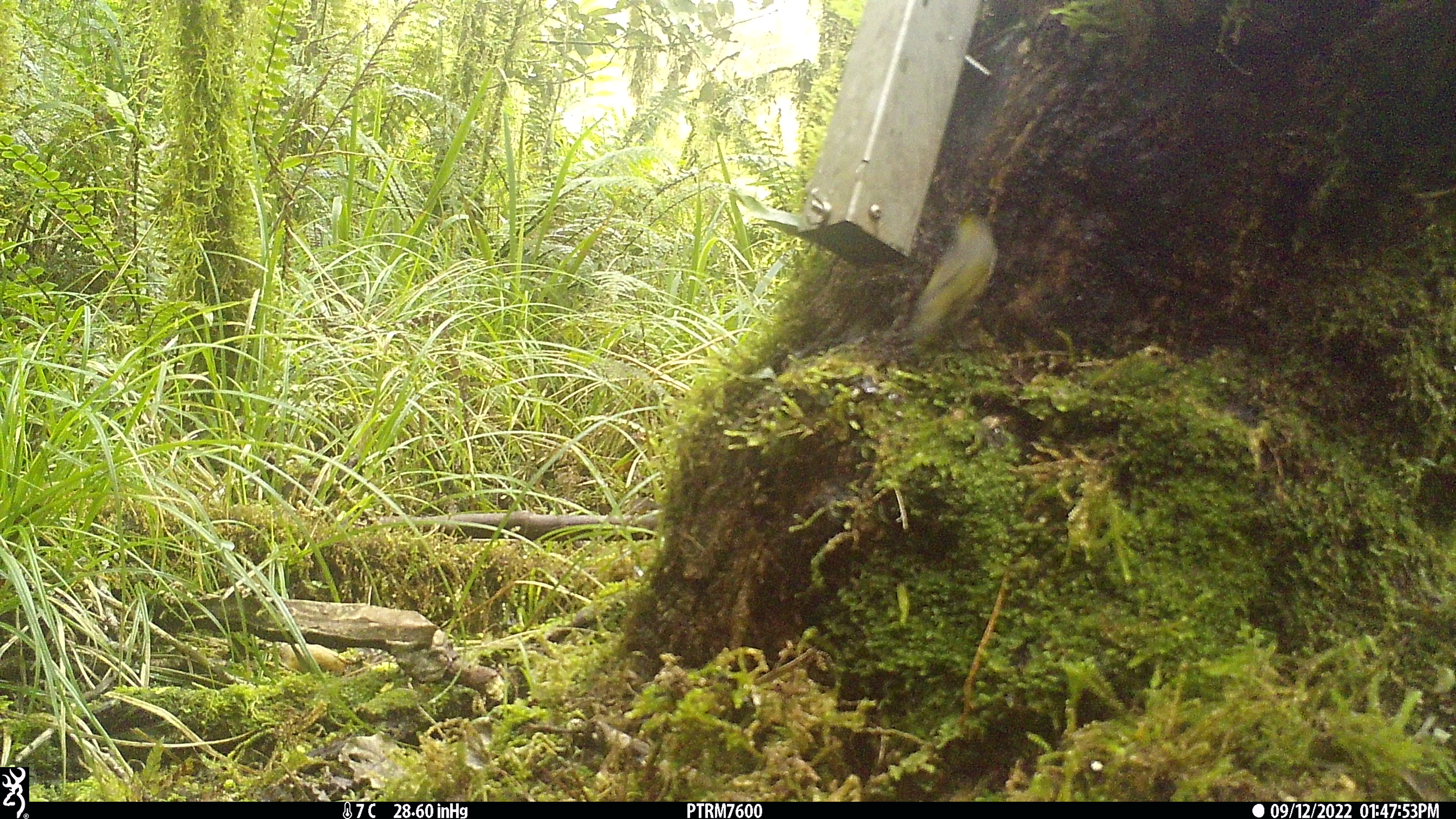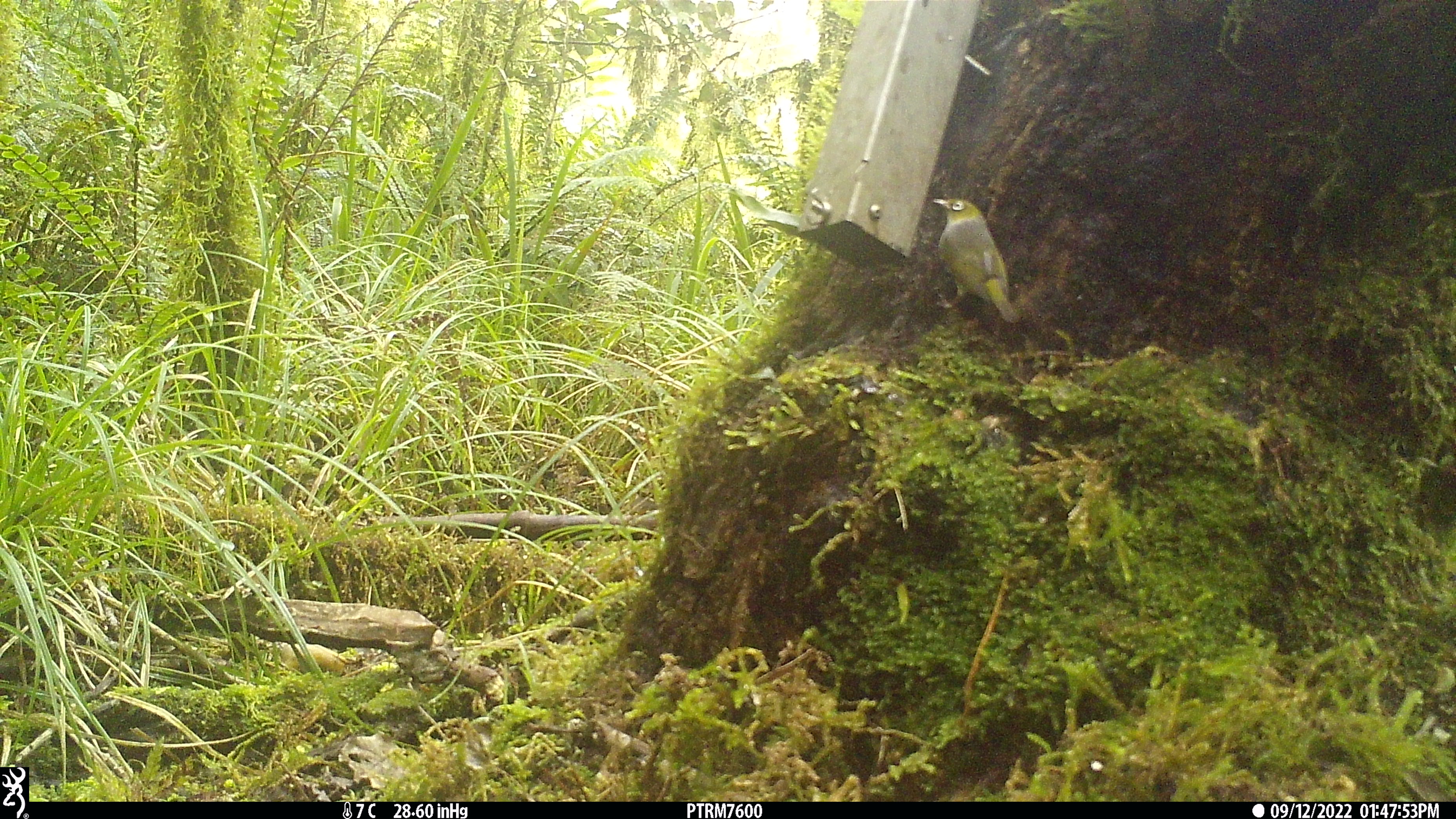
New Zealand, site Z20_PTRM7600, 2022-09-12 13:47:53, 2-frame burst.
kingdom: Animalia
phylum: Chordata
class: Aves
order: Passeriformes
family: Zosteropidae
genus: Zosterops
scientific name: Zosterops lateralis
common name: silvereye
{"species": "silvereye (Zosterops lateralis)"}